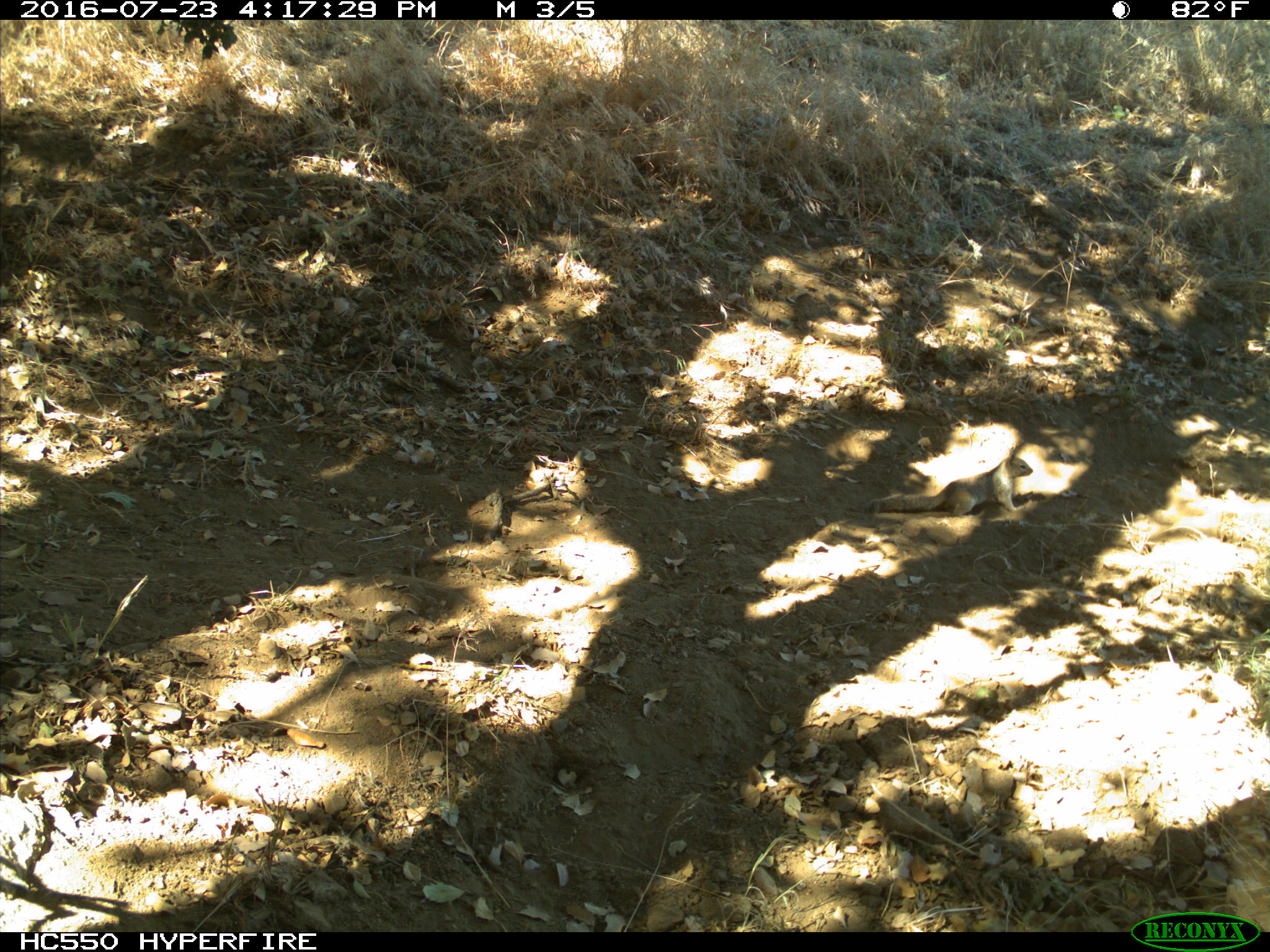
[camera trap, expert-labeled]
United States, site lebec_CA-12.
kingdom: Animalia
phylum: Chordata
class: Mammalia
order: Rodentia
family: Sciuridae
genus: Otospermophilus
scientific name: Otospermophilus beecheyi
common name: california ground squirrel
Otospermophilus beecheyi (california ground squirrel).